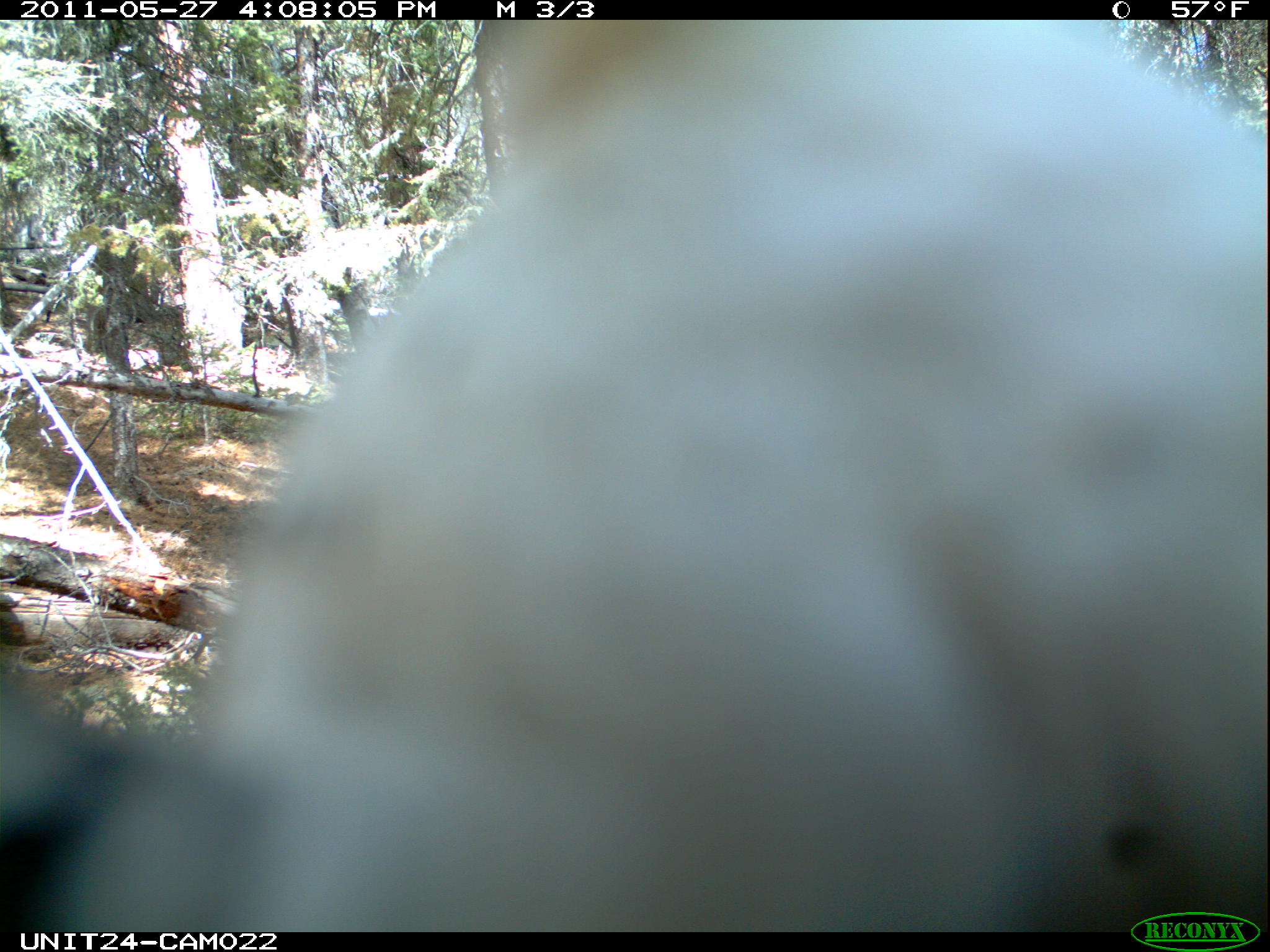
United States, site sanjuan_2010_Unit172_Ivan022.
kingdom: Animalia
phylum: Chordata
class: Aves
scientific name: Aves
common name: birds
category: unidentified bird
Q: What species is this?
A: Unidentified bird (birds) (Aves).